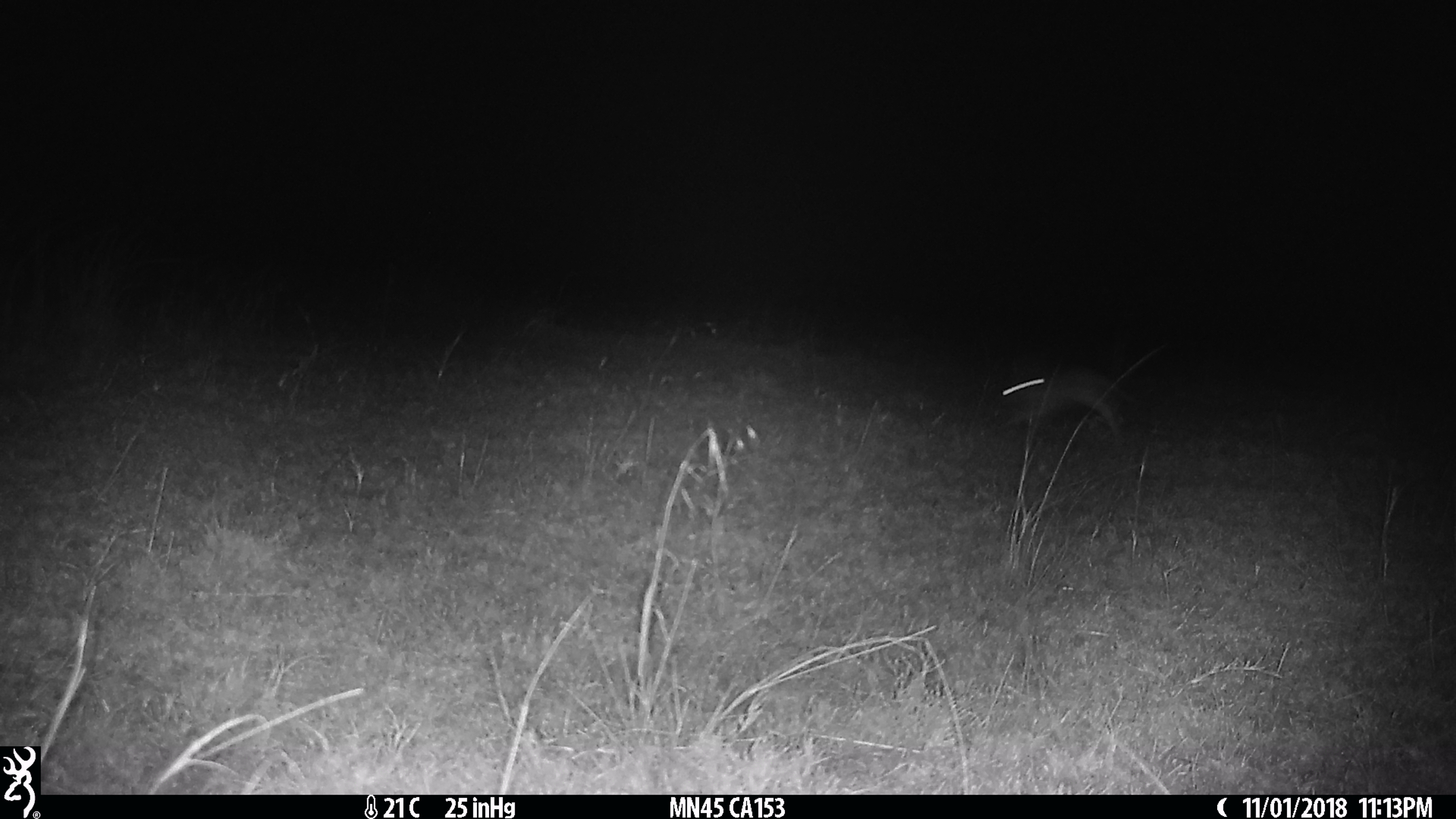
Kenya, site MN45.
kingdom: Animalia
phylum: Chordata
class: Mammalia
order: Lagomorpha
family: Leporidae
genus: Lepus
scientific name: Lepus capensis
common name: cape hare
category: hare